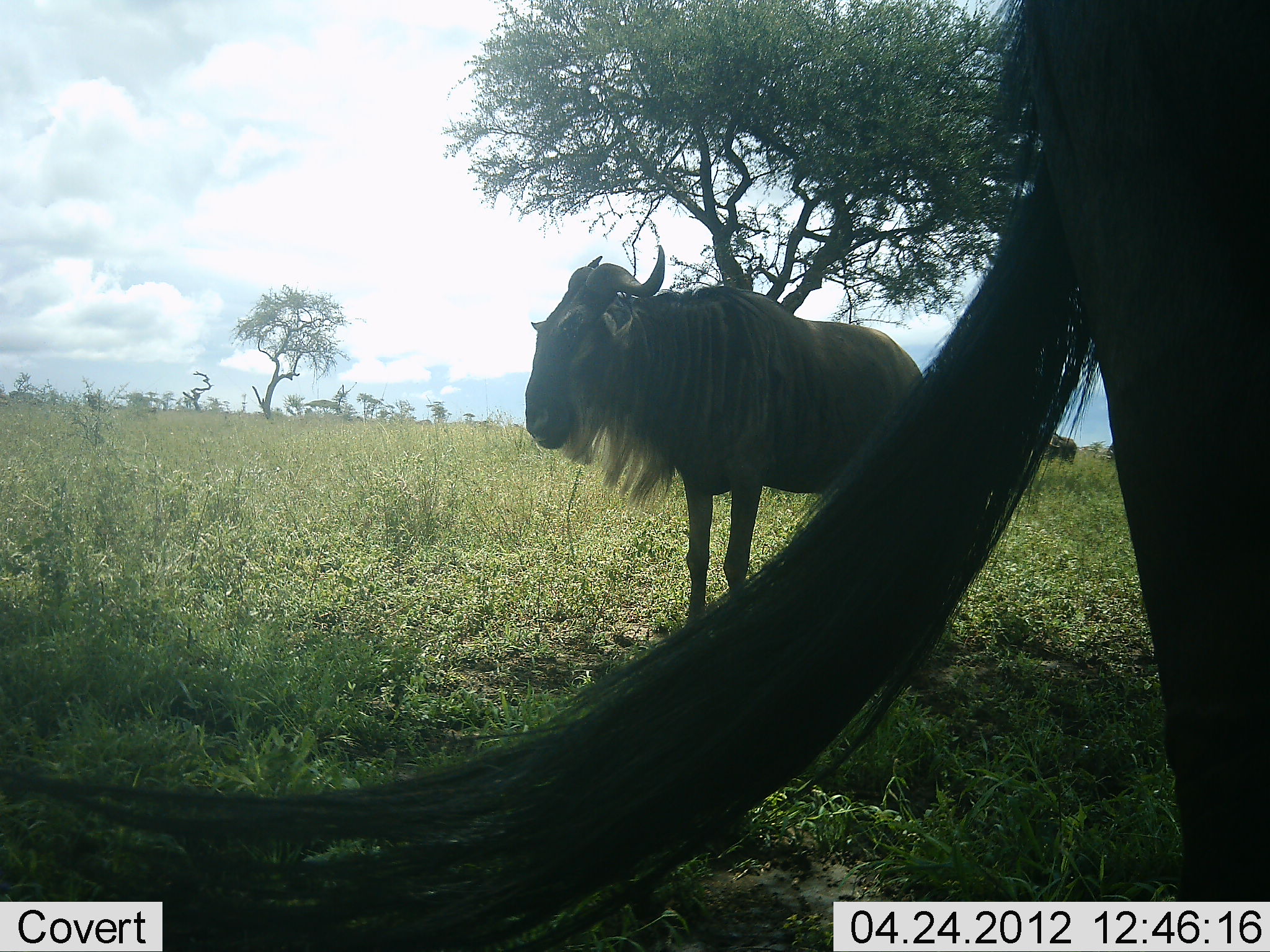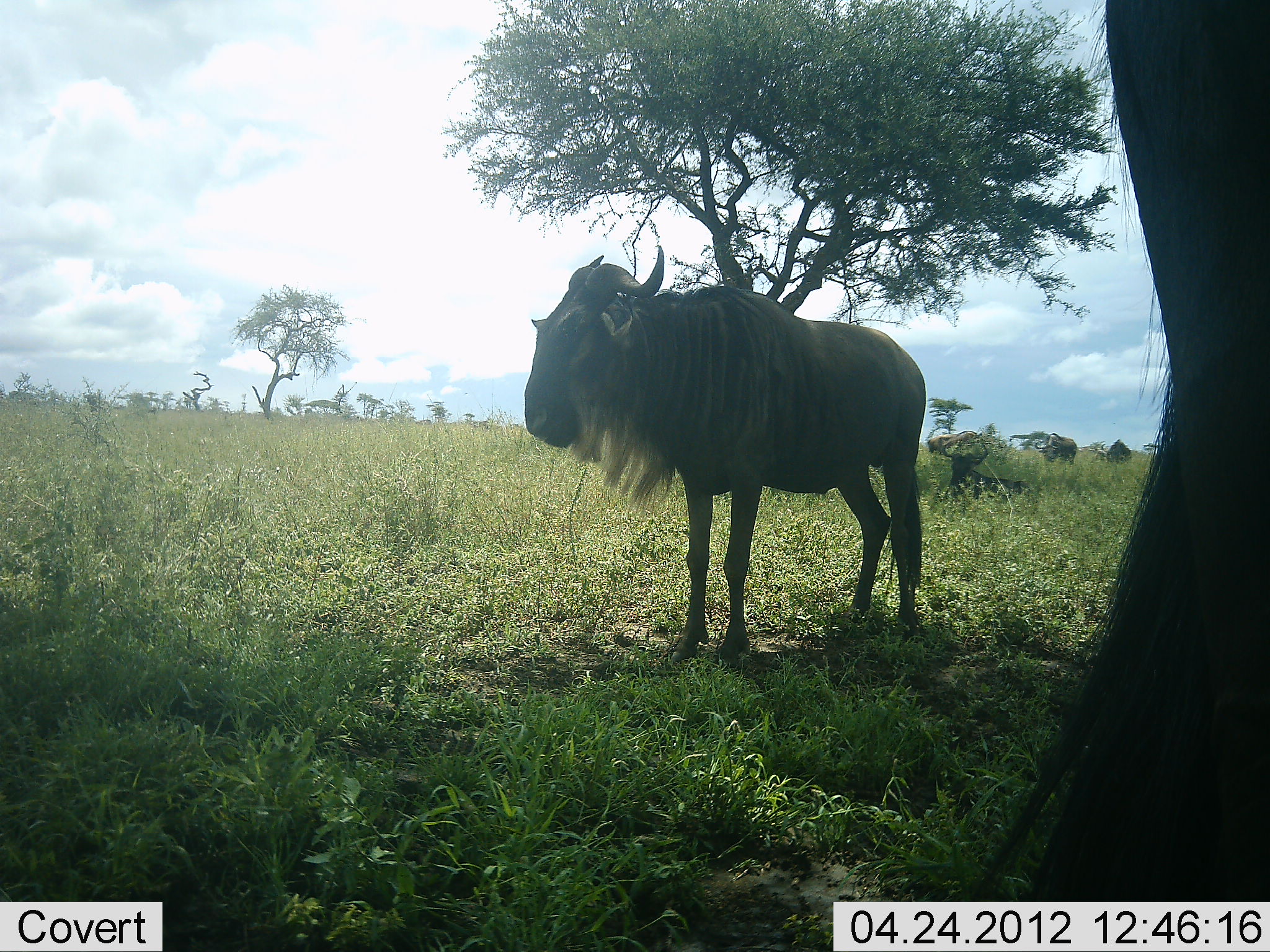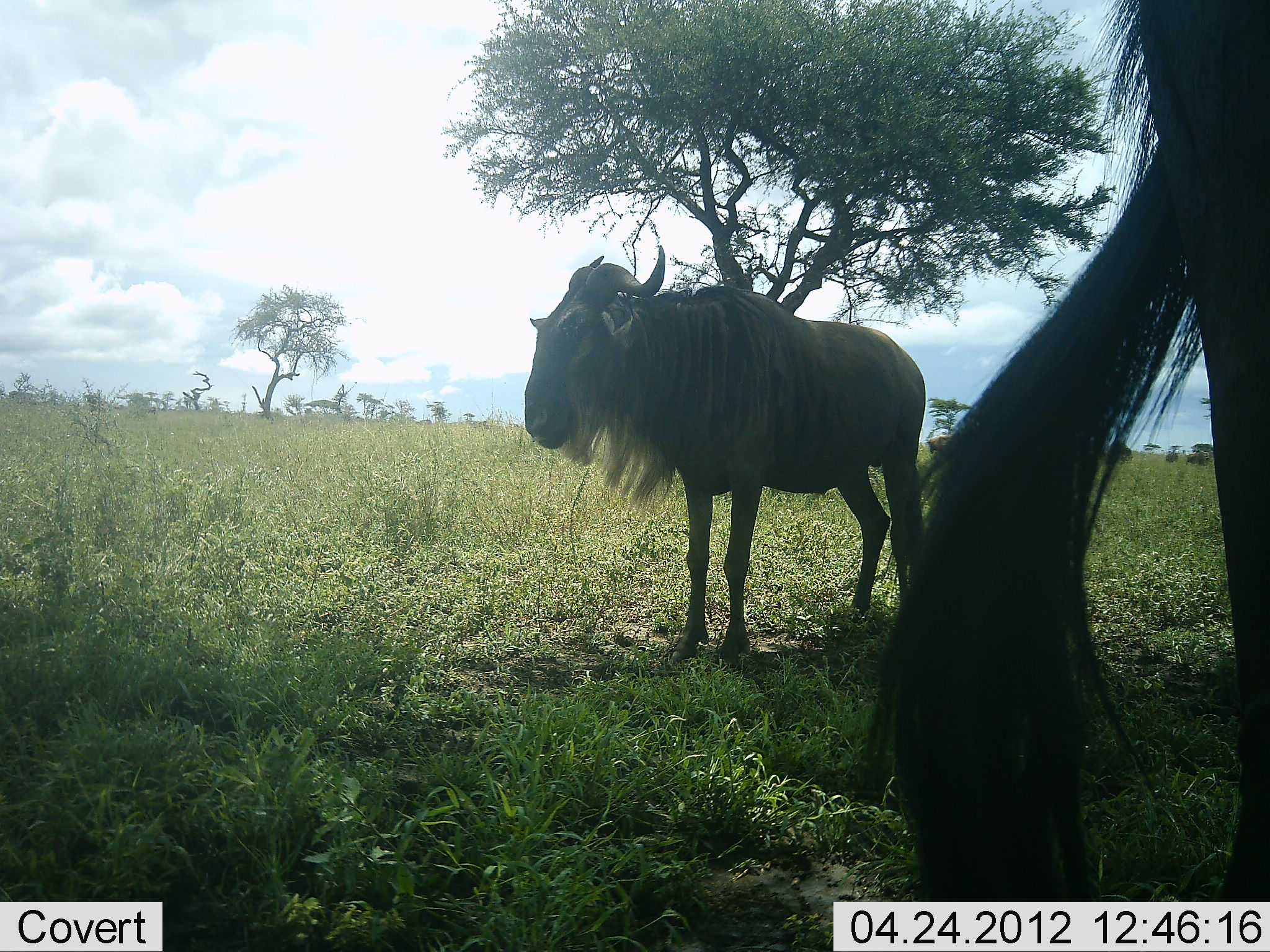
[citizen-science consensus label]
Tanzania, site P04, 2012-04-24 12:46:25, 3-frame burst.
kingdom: Animalia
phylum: Chordata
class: Mammalia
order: Artiodactyla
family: Bovidae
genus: Connochaetes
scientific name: Connochaetes taurinus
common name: blue wildebeest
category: wildebeest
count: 4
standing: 94%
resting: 56%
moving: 0%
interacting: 0%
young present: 0%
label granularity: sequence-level